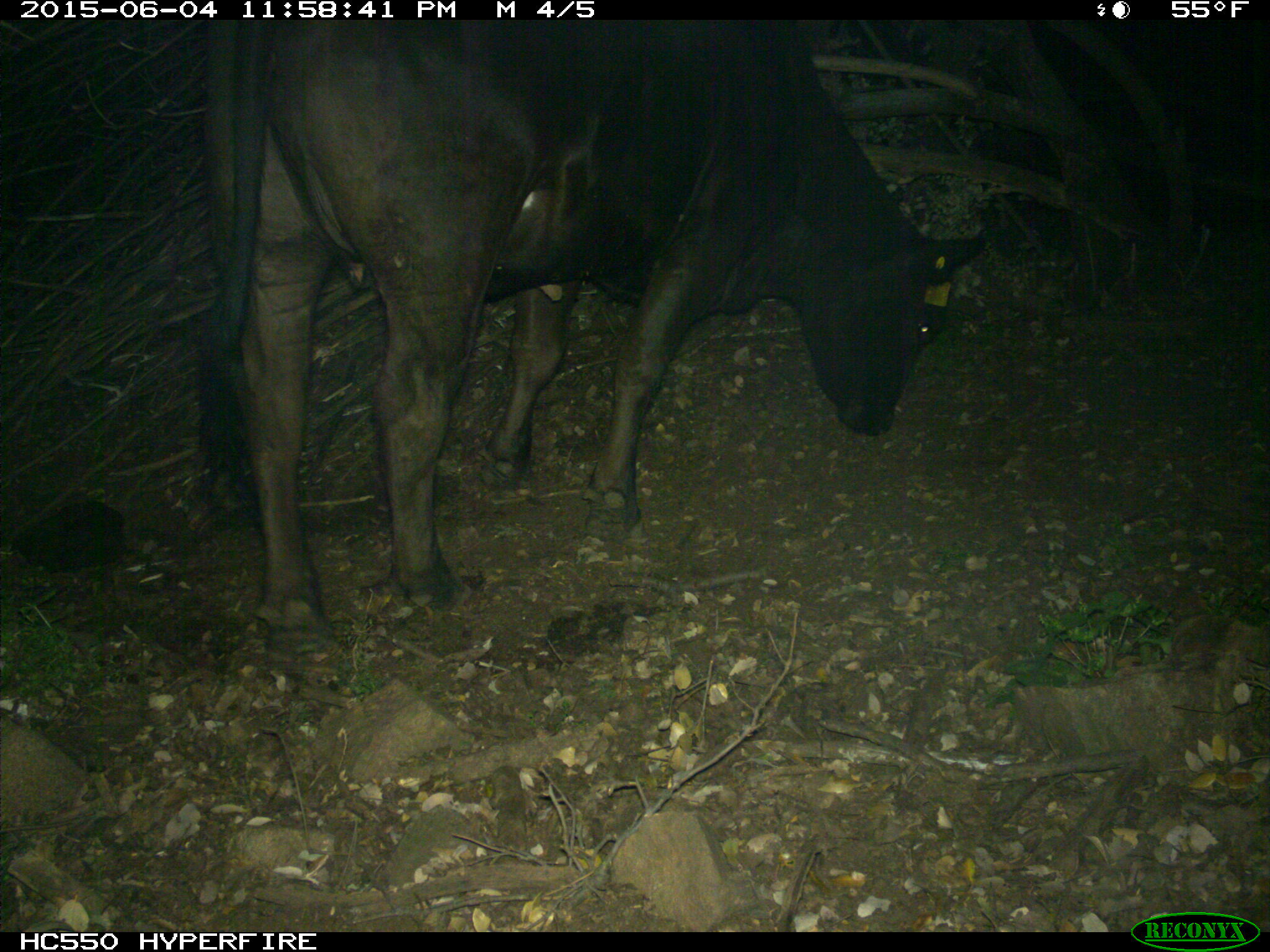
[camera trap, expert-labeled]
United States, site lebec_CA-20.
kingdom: Animalia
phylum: Chordata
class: Mammalia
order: Artiodactyla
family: Bovidae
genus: Bos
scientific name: Bos taurus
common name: domestic cow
Bos taurus (domestic cow).